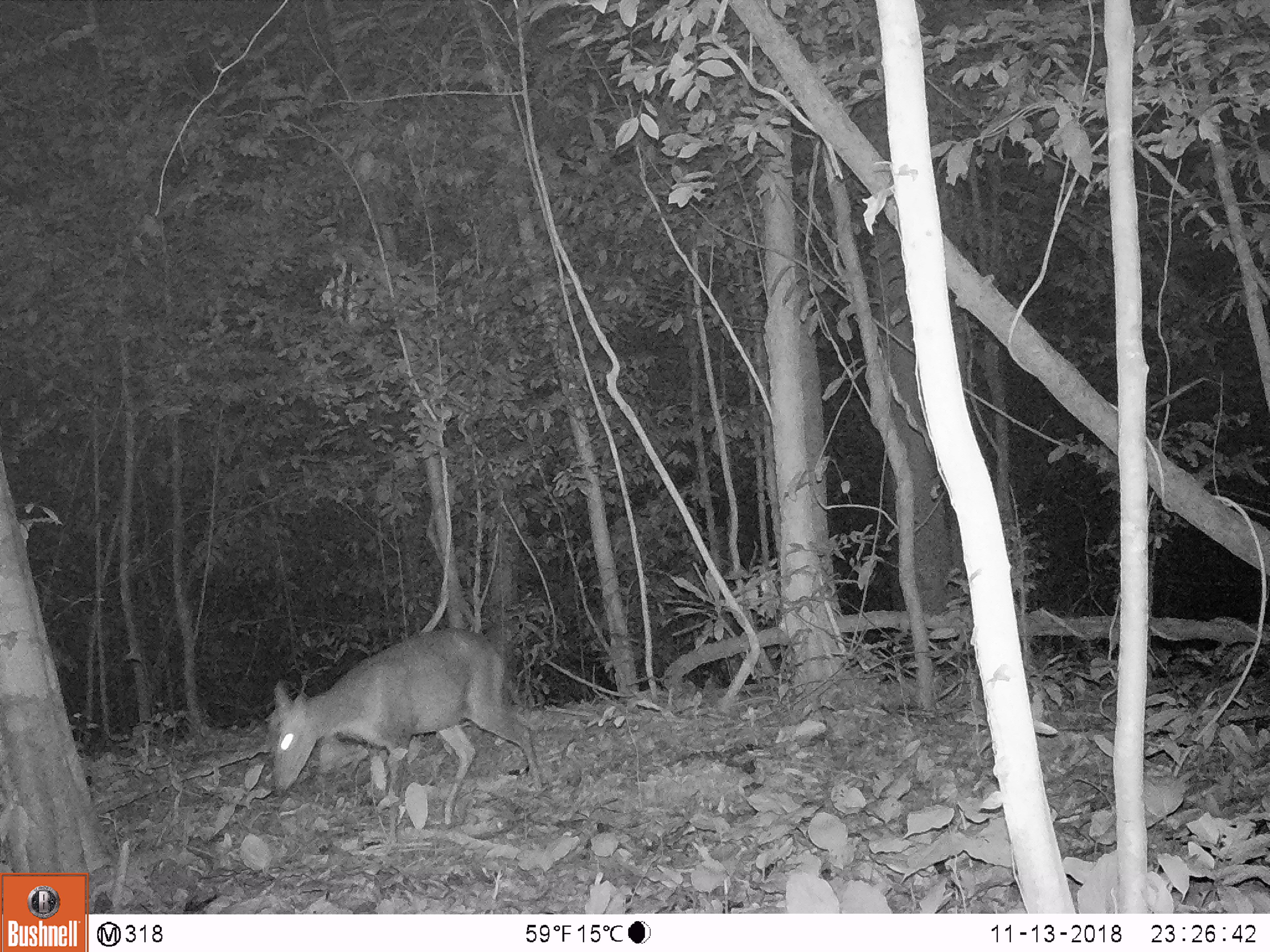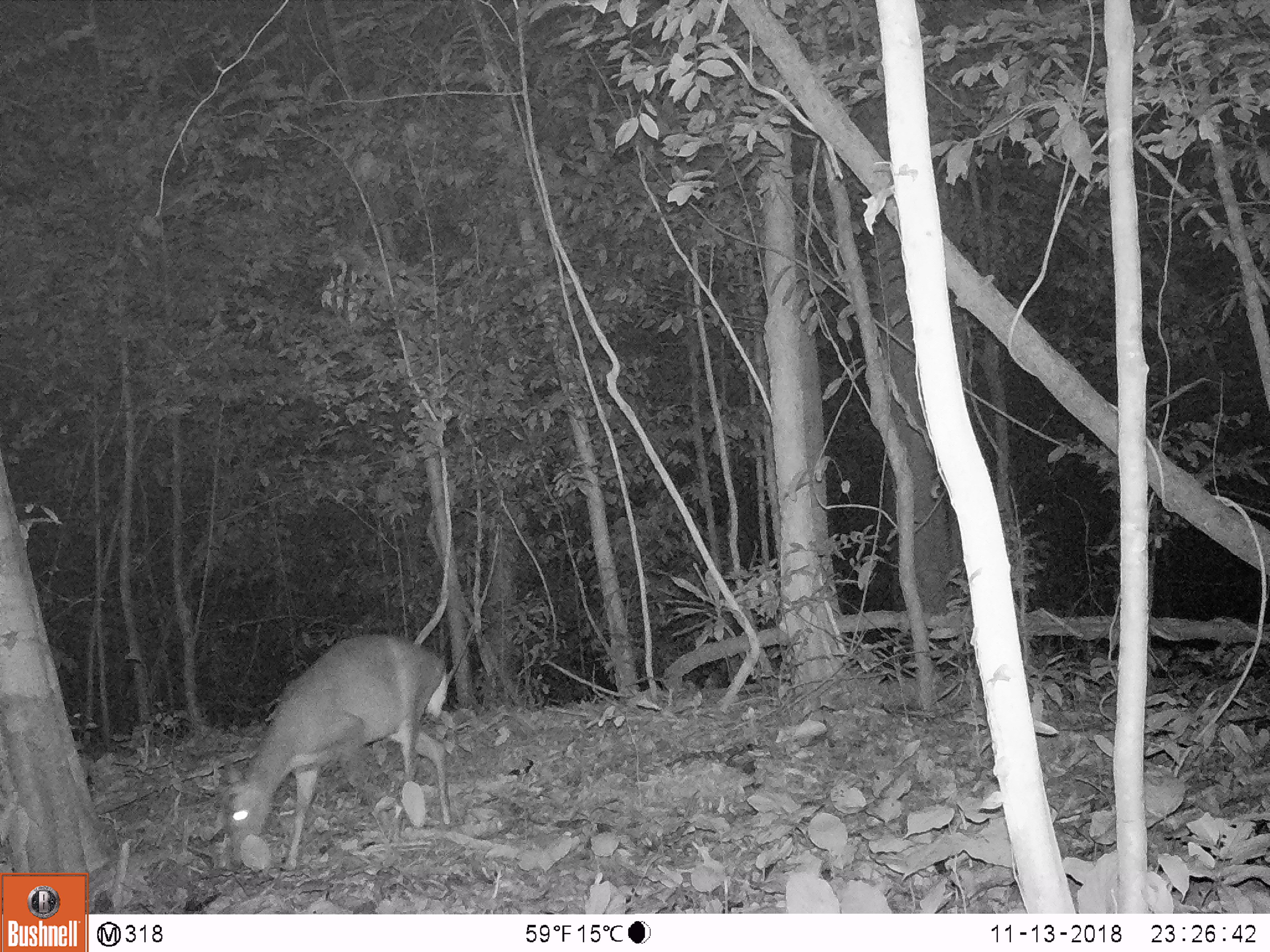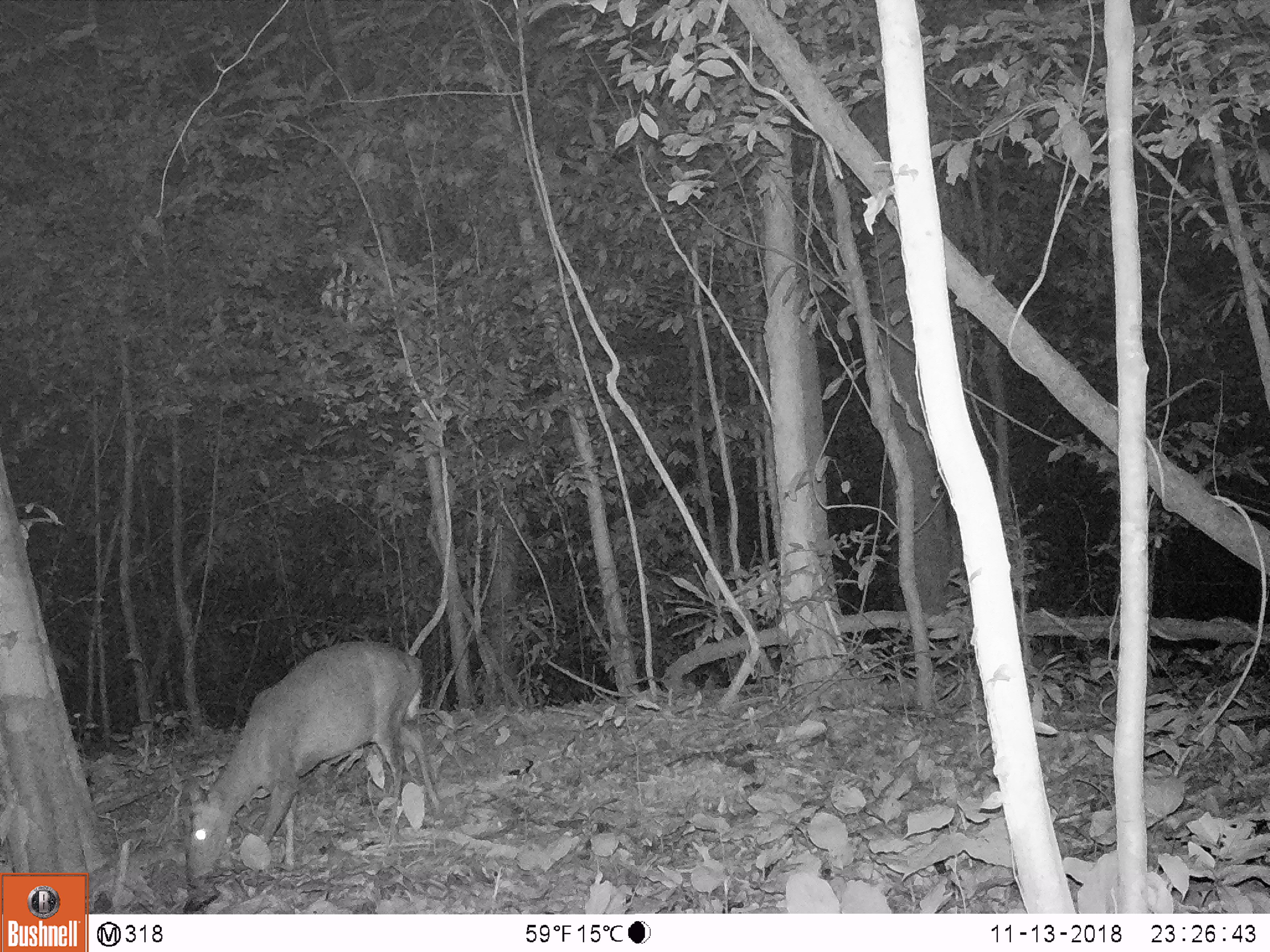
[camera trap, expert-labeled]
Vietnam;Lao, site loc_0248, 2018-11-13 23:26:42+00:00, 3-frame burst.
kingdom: Animalia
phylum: Chordata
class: Mammalia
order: Artiodactyla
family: Cervidae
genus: Muntiacus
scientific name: Muntiacus rooseveltorum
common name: roosevelt's muntjac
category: roosevelts muntjac group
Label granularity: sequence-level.